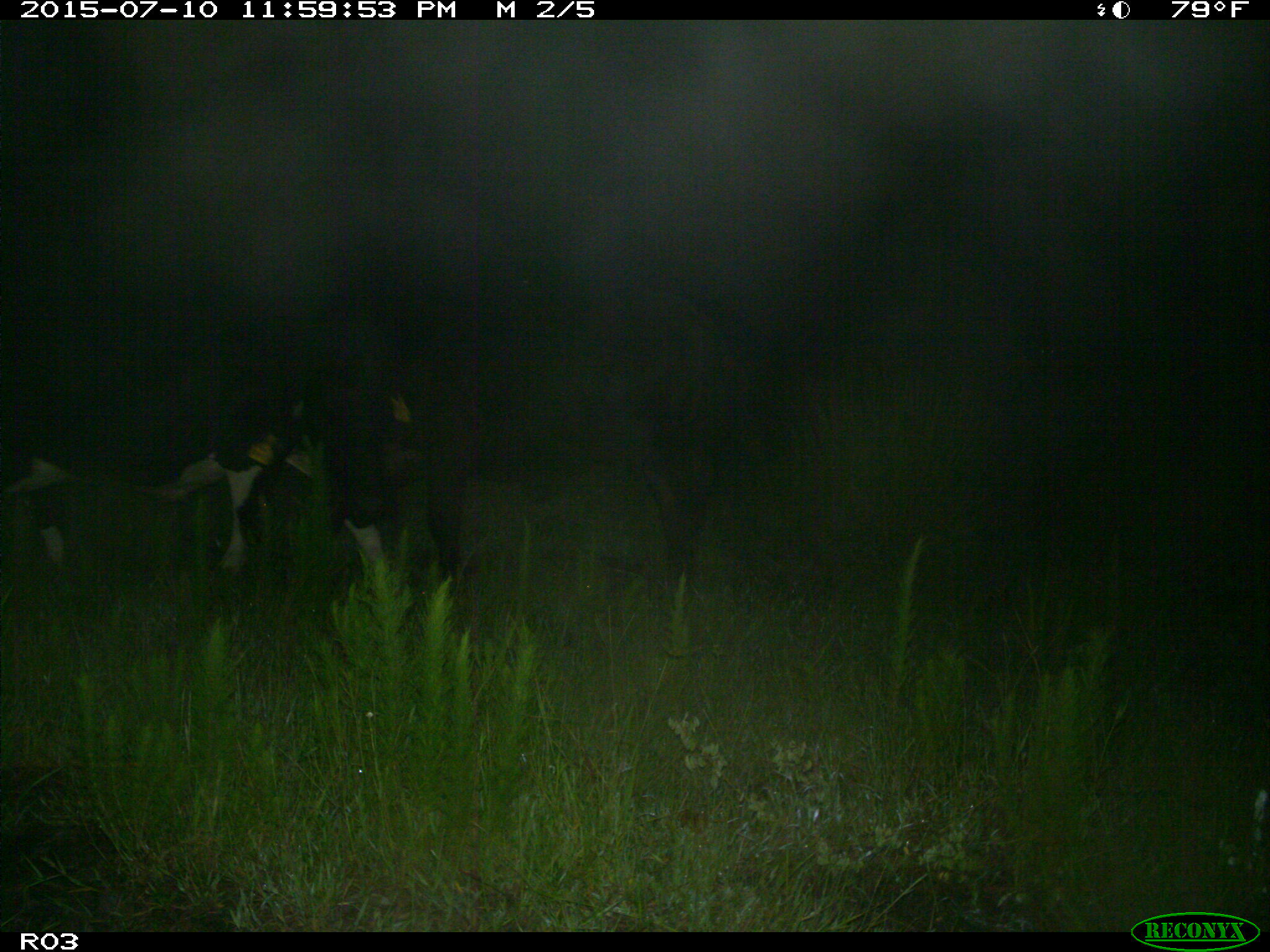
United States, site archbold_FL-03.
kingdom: Animalia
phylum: Chordata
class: Mammalia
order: Artiodactyla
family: Bovidae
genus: Bos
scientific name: Bos taurus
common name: domestic cow